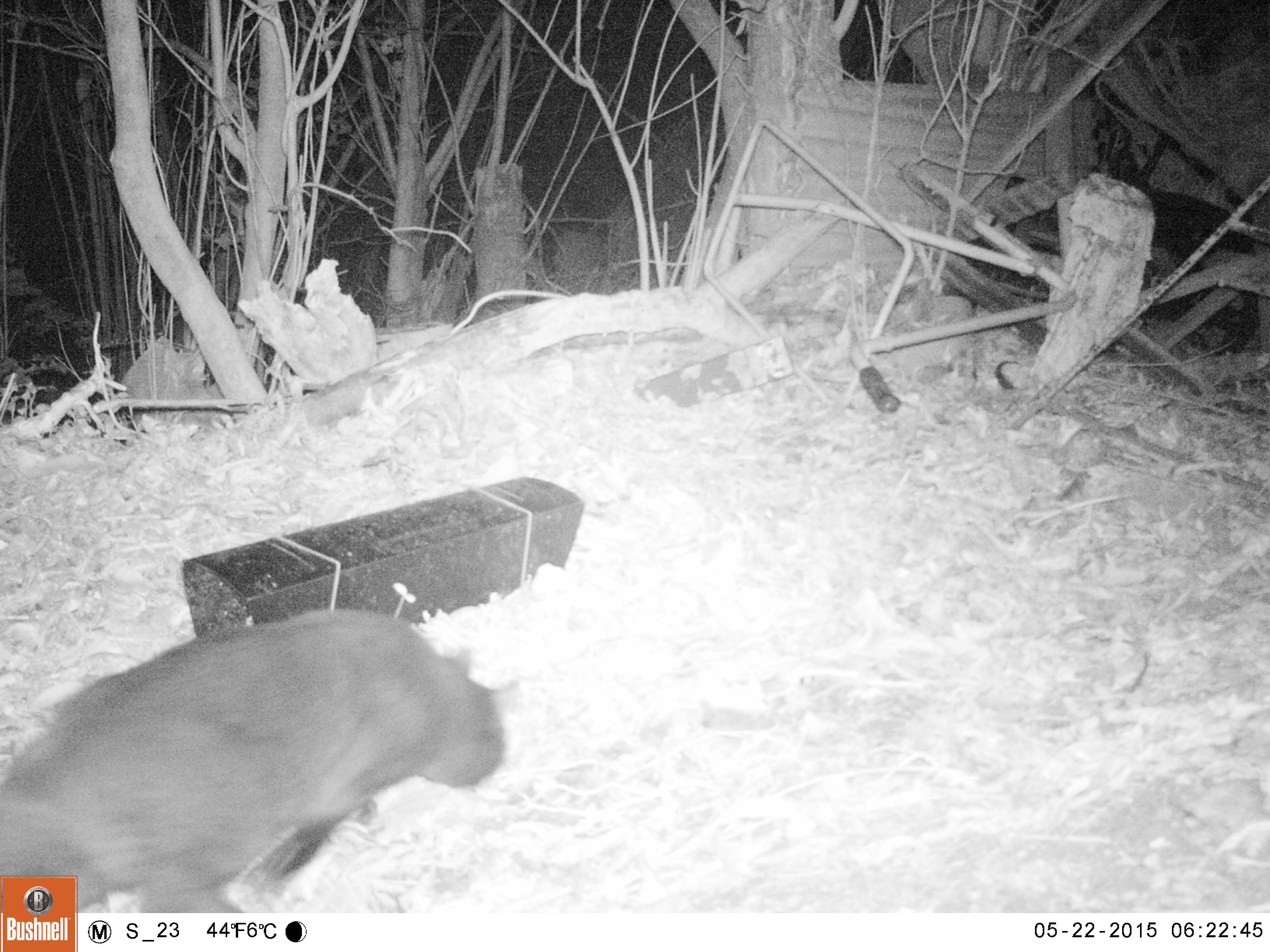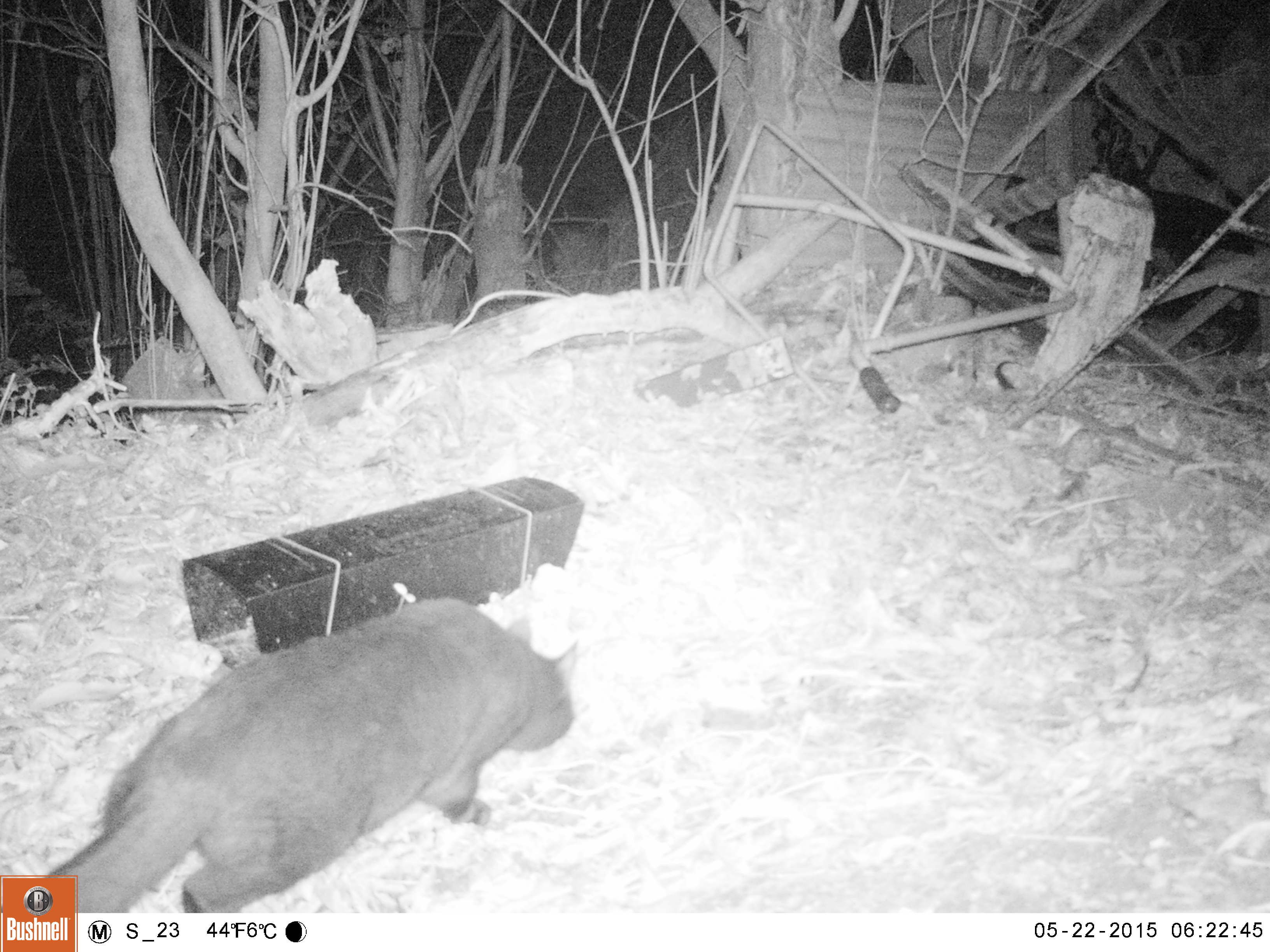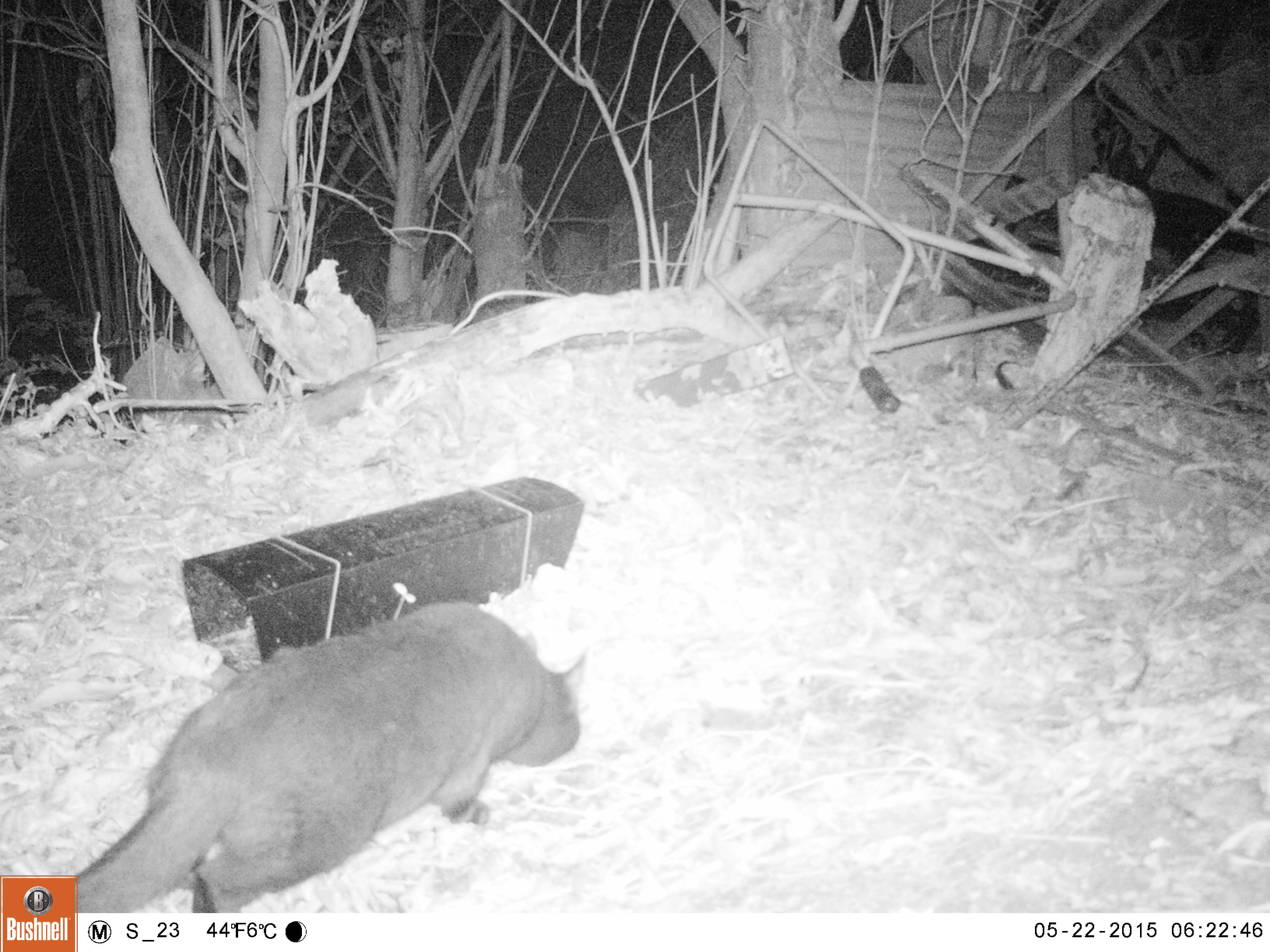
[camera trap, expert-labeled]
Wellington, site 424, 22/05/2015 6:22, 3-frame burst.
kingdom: Animalia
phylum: Chordata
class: Mammalia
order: Carnivora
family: Felidae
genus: Felis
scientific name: Felis catus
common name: cat